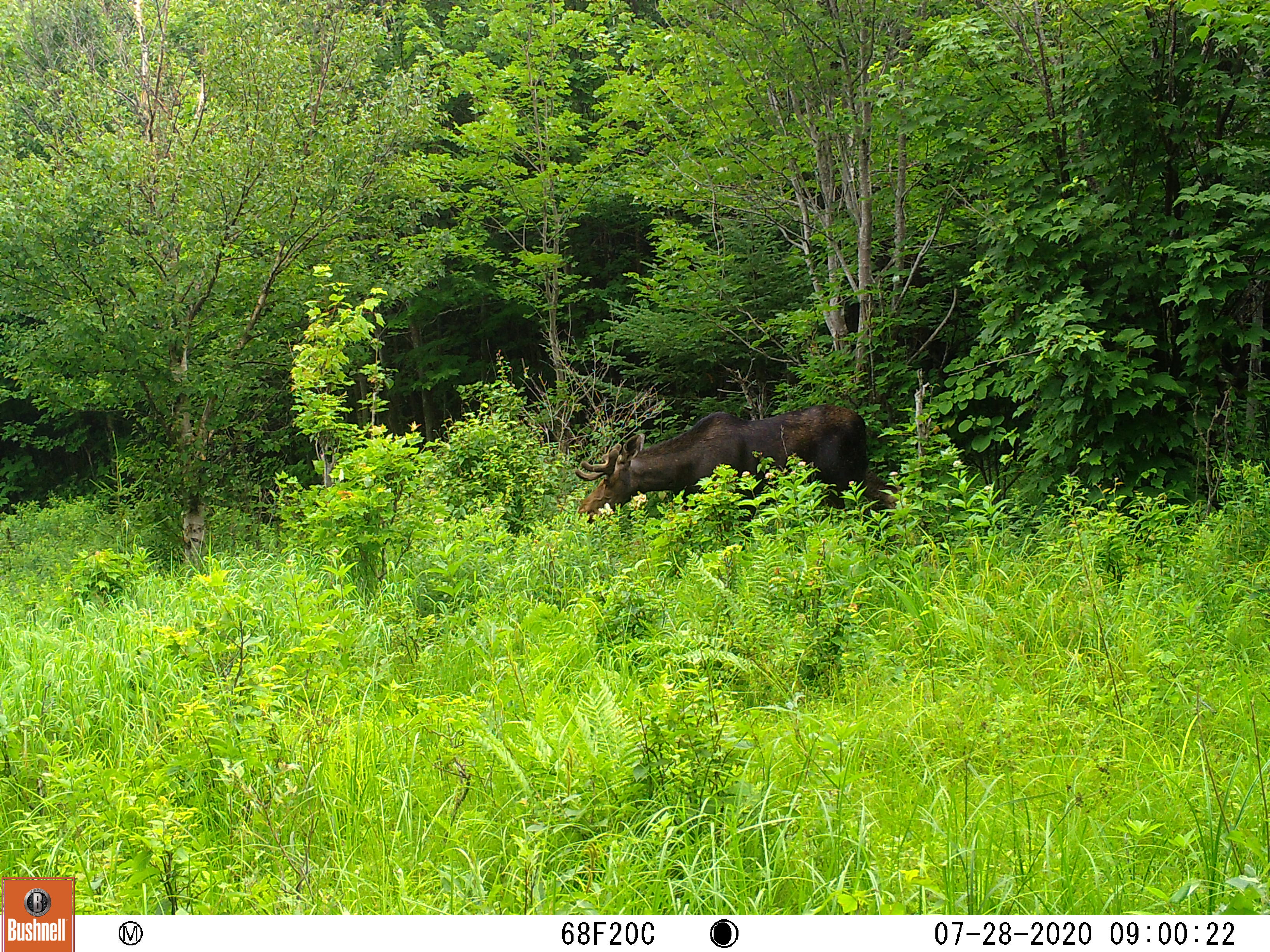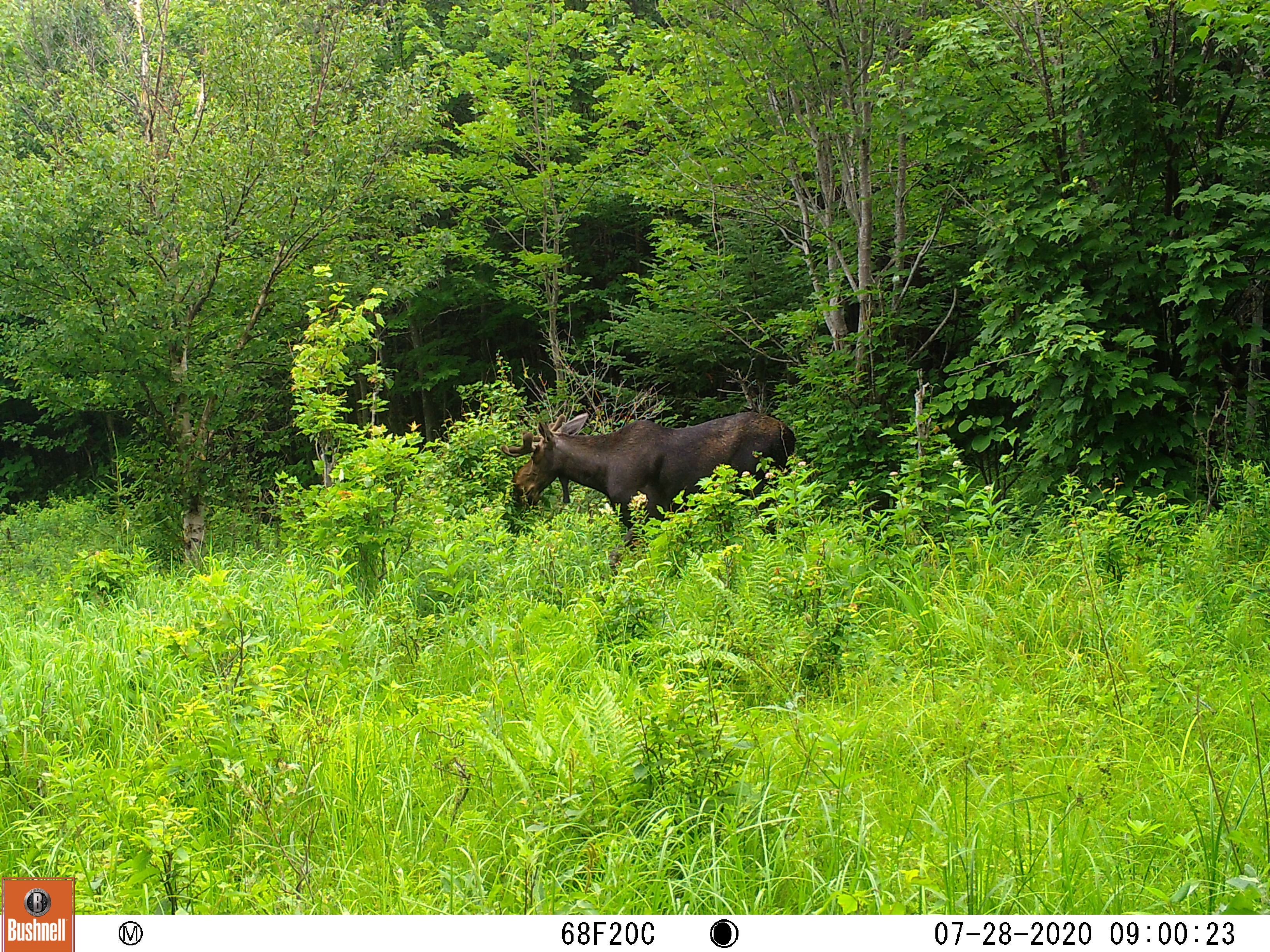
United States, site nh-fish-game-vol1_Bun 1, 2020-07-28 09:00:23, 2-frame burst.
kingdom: Animalia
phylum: Chordata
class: Mammalia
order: Artiodactyla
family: Cervidae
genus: Alces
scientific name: Alces alces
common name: moose